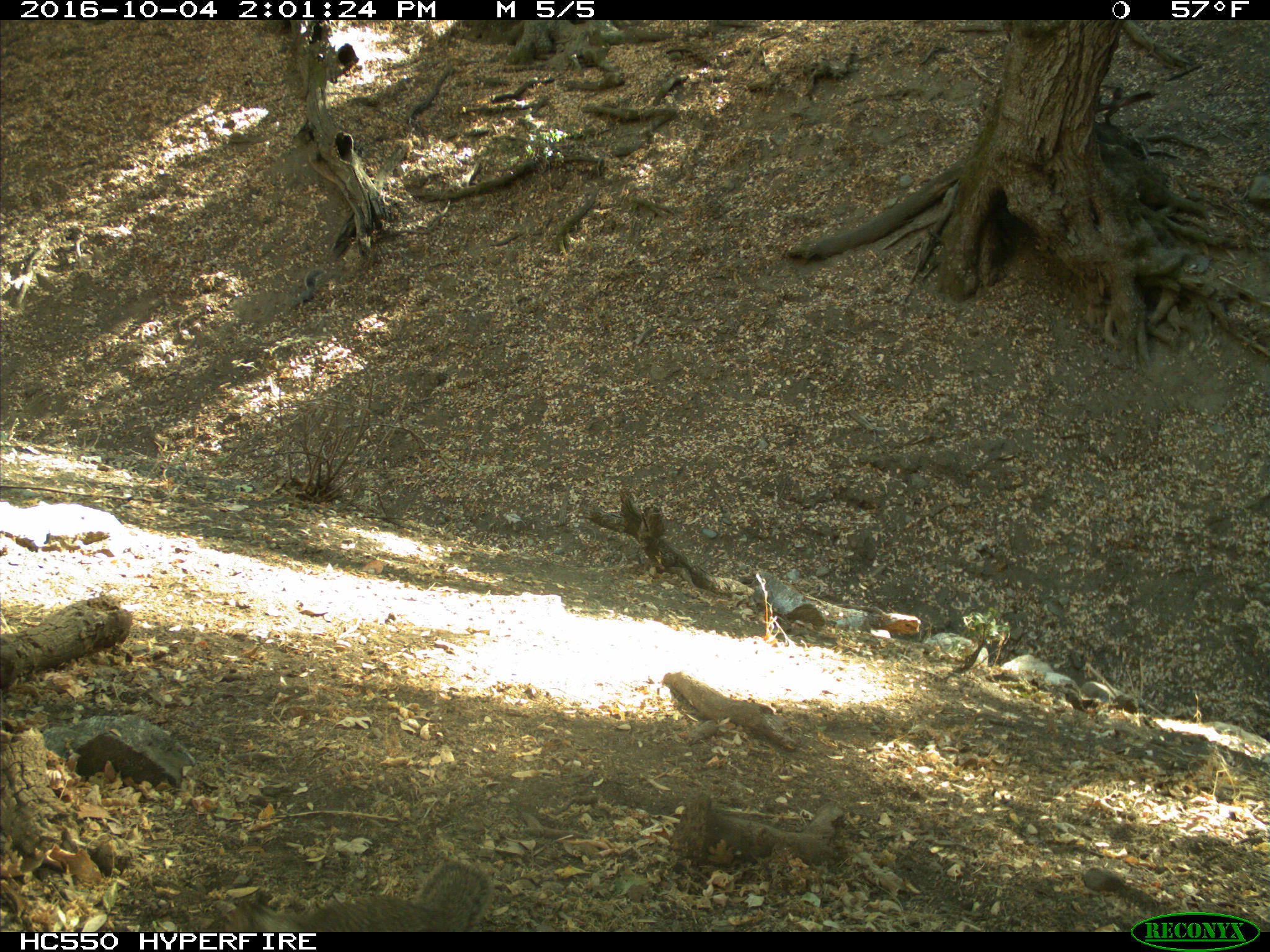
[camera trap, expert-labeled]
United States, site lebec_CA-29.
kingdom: Animalia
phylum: Chordata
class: Mammalia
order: Rodentia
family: Sciuridae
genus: Otospermophilus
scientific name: Otospermophilus beecheyi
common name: california ground squirrel